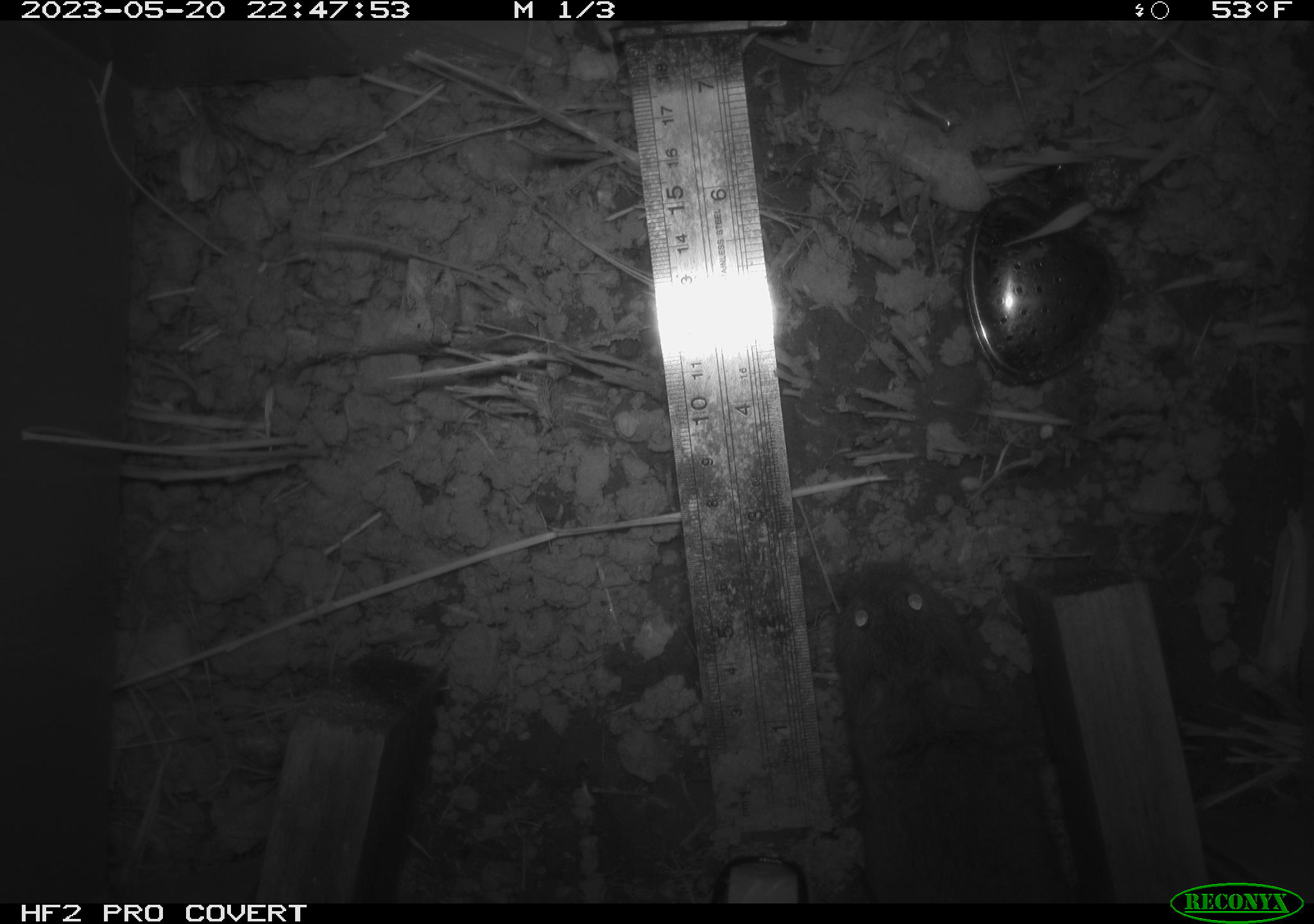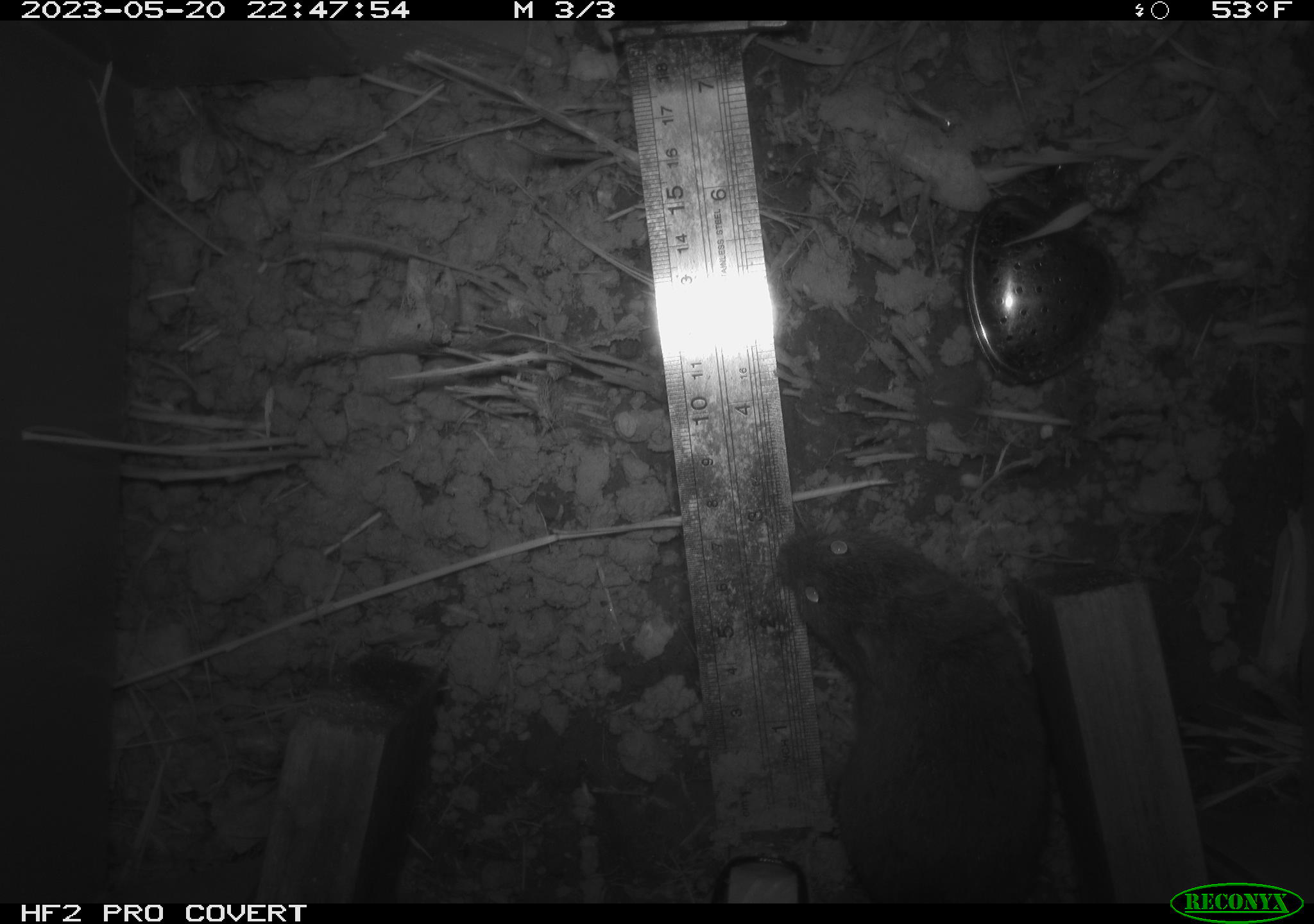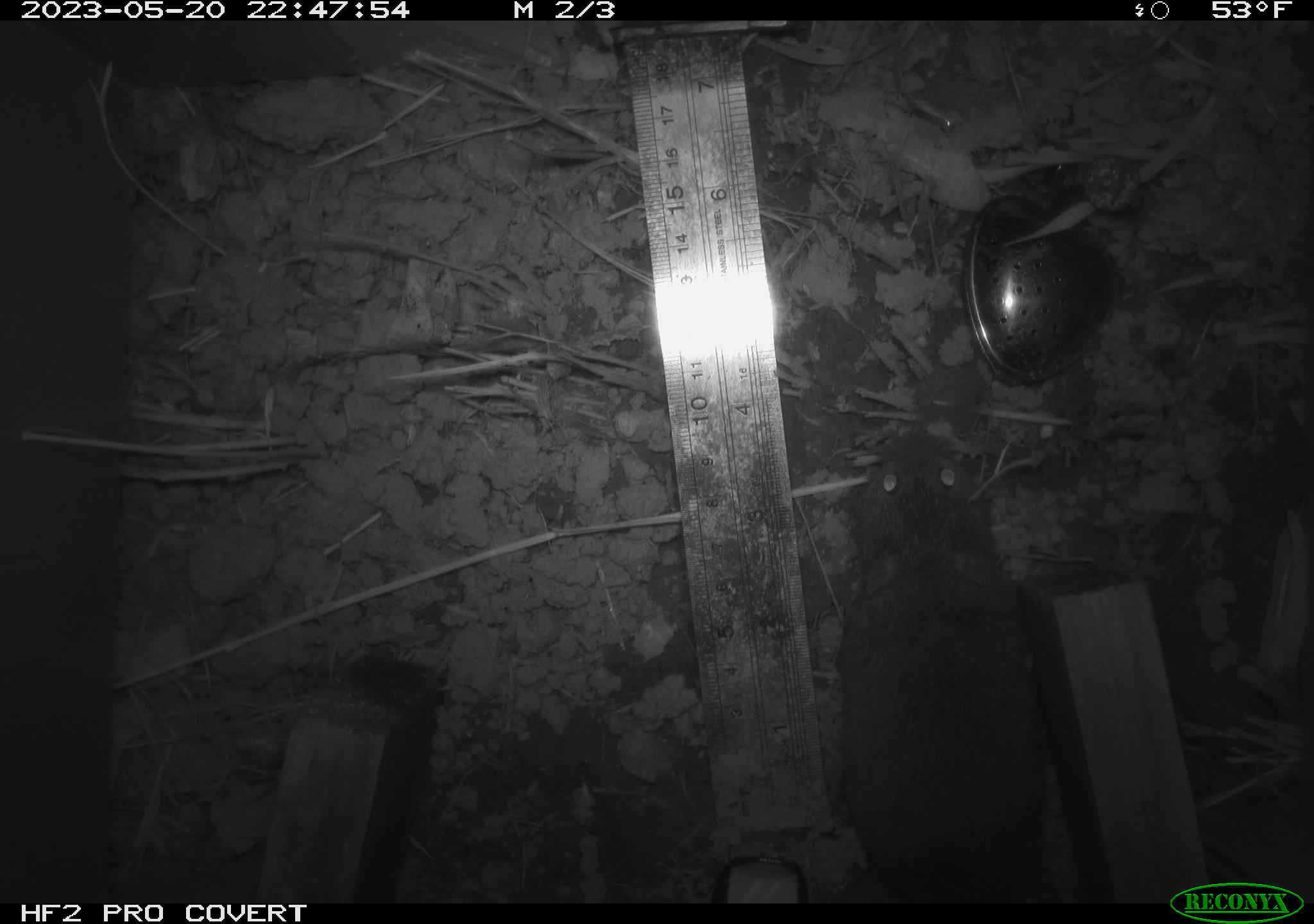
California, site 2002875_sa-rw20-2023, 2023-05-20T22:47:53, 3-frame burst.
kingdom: Animalia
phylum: Chordata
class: Mammalia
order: Rodentia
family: Cricetidae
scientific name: Arvicolinae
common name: voles, lemmings, and muskrats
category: arvicolinae subfamily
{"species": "arvicolinae subfamily (voles, lemmings, and muskrats) (Arvicolinae)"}